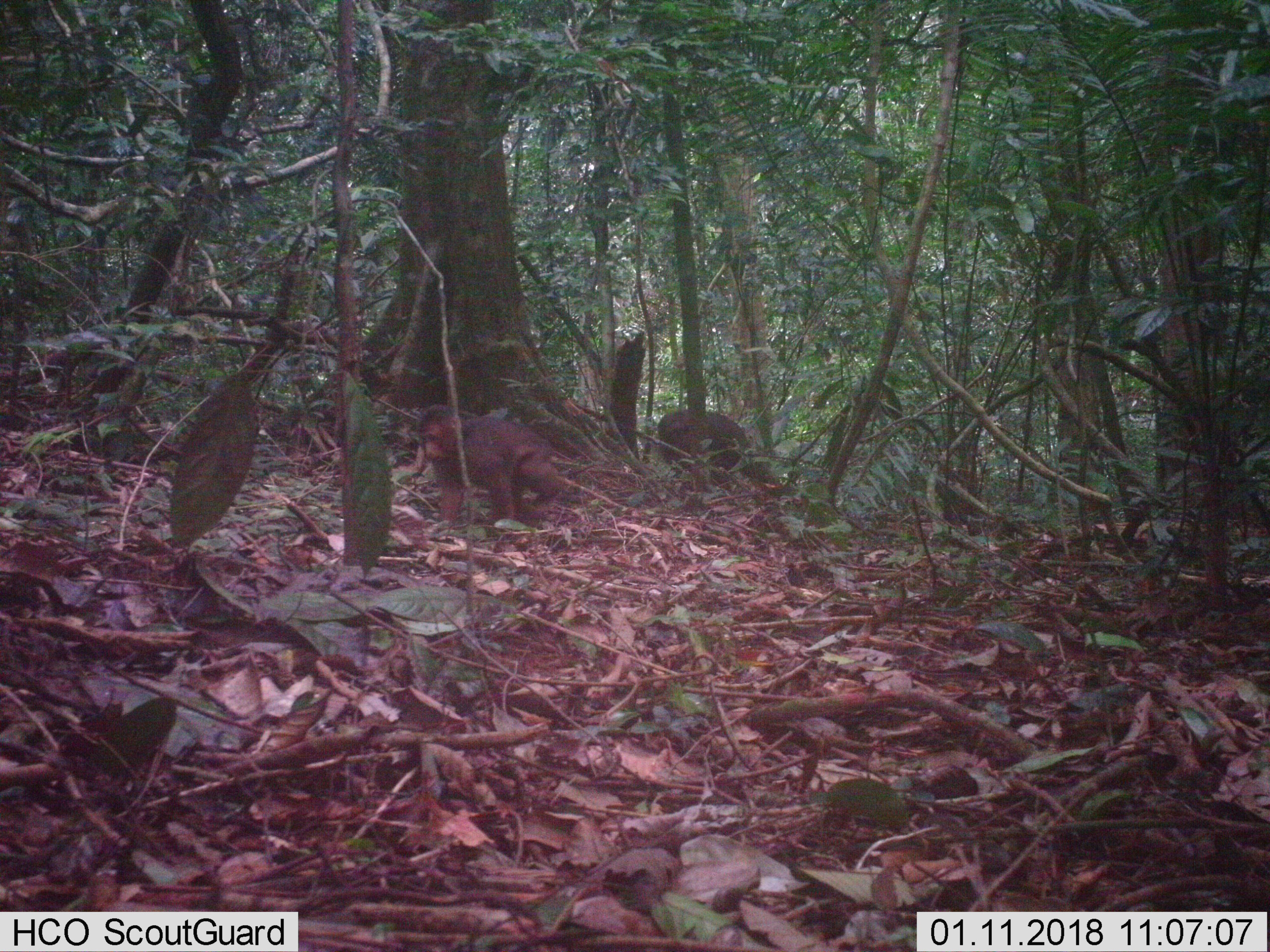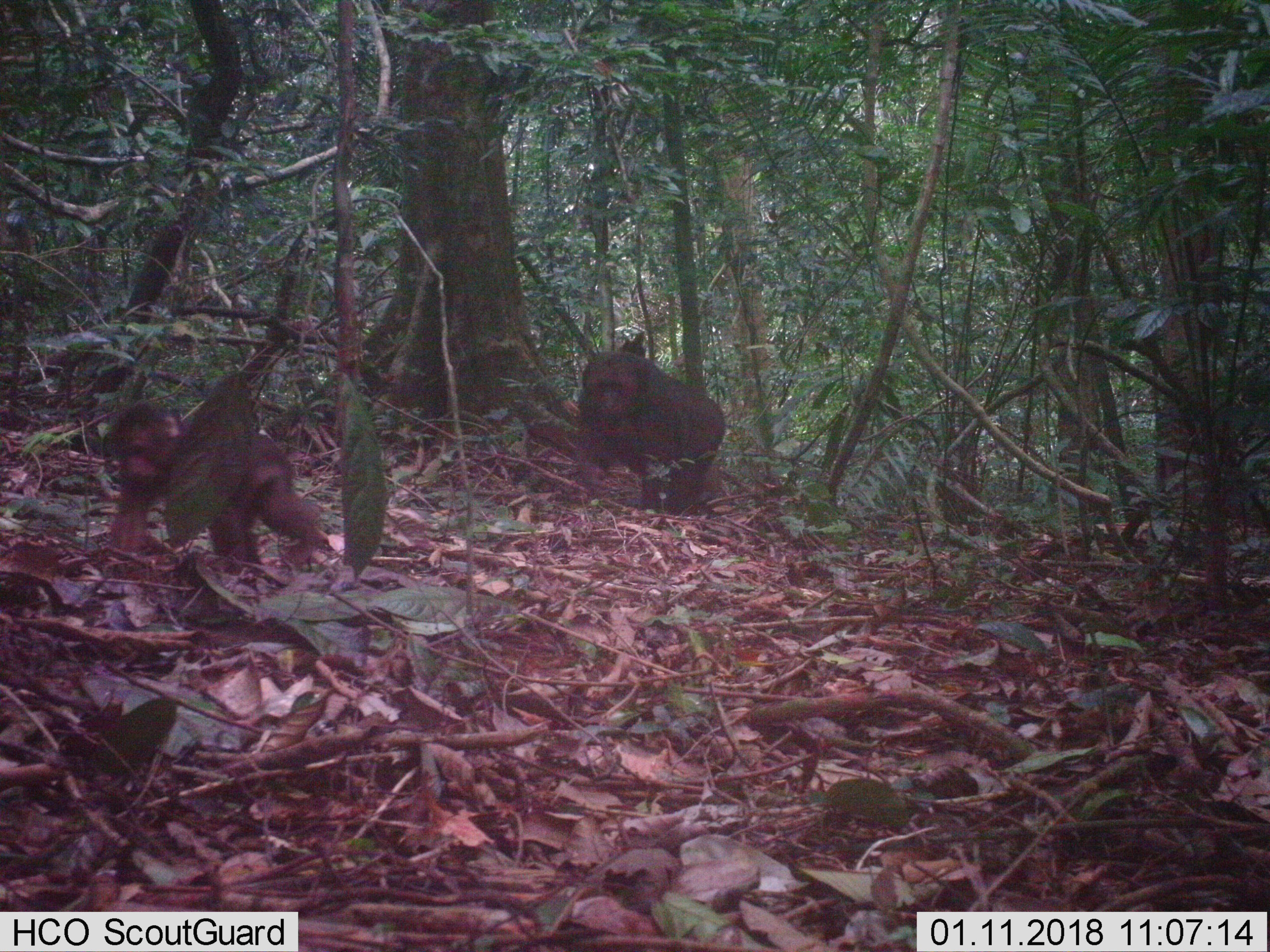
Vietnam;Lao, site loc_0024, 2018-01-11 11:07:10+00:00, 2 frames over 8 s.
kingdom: Animalia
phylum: Chordata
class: Mammalia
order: Primates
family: Cercopithecidae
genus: Macaca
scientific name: Macaca arctoides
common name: stump-tailed macaque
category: stump tailed macaque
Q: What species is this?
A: Stump tailed macaque (stump-tailed macaque) (Macaca arctoides).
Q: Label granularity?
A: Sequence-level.